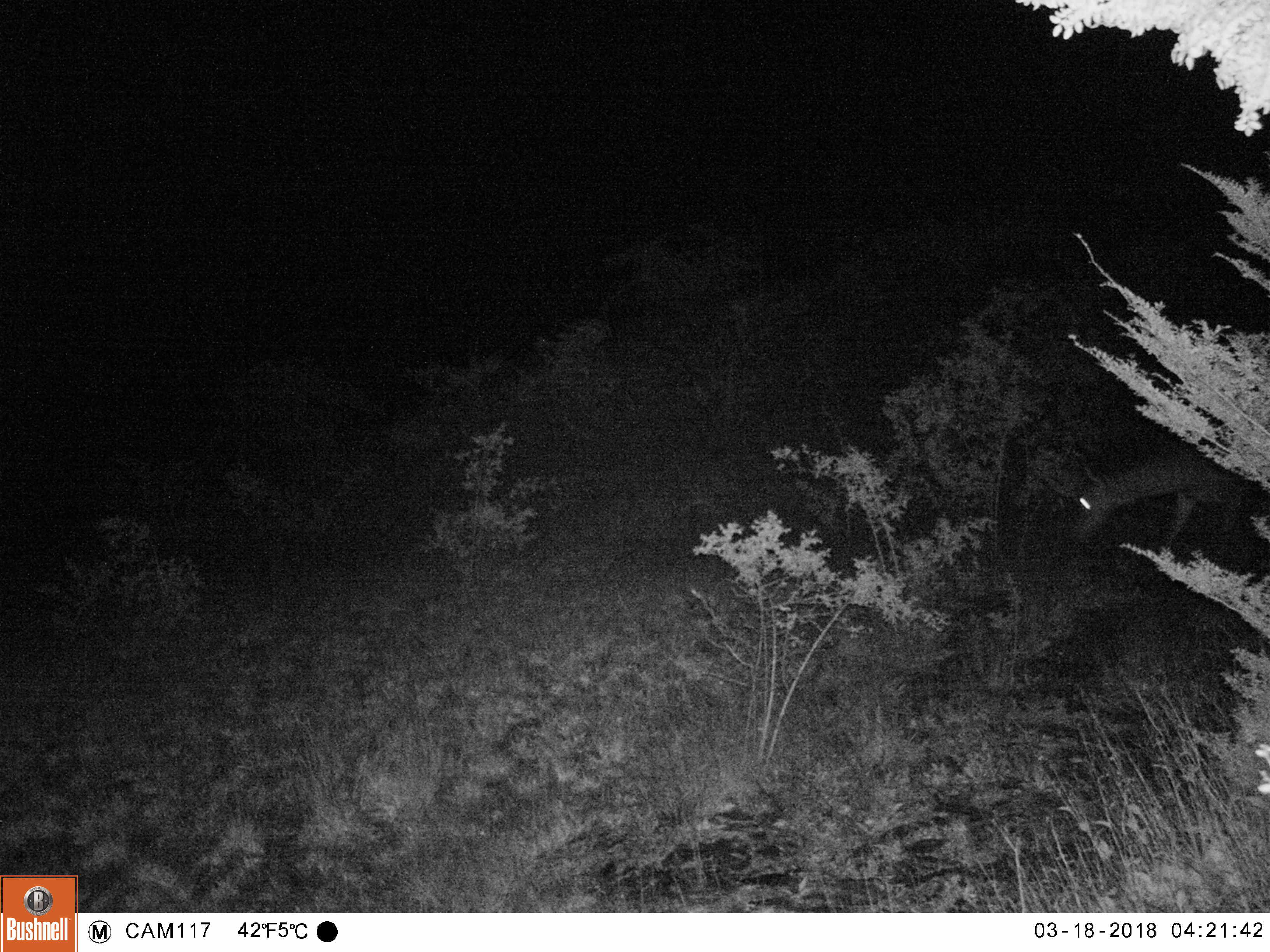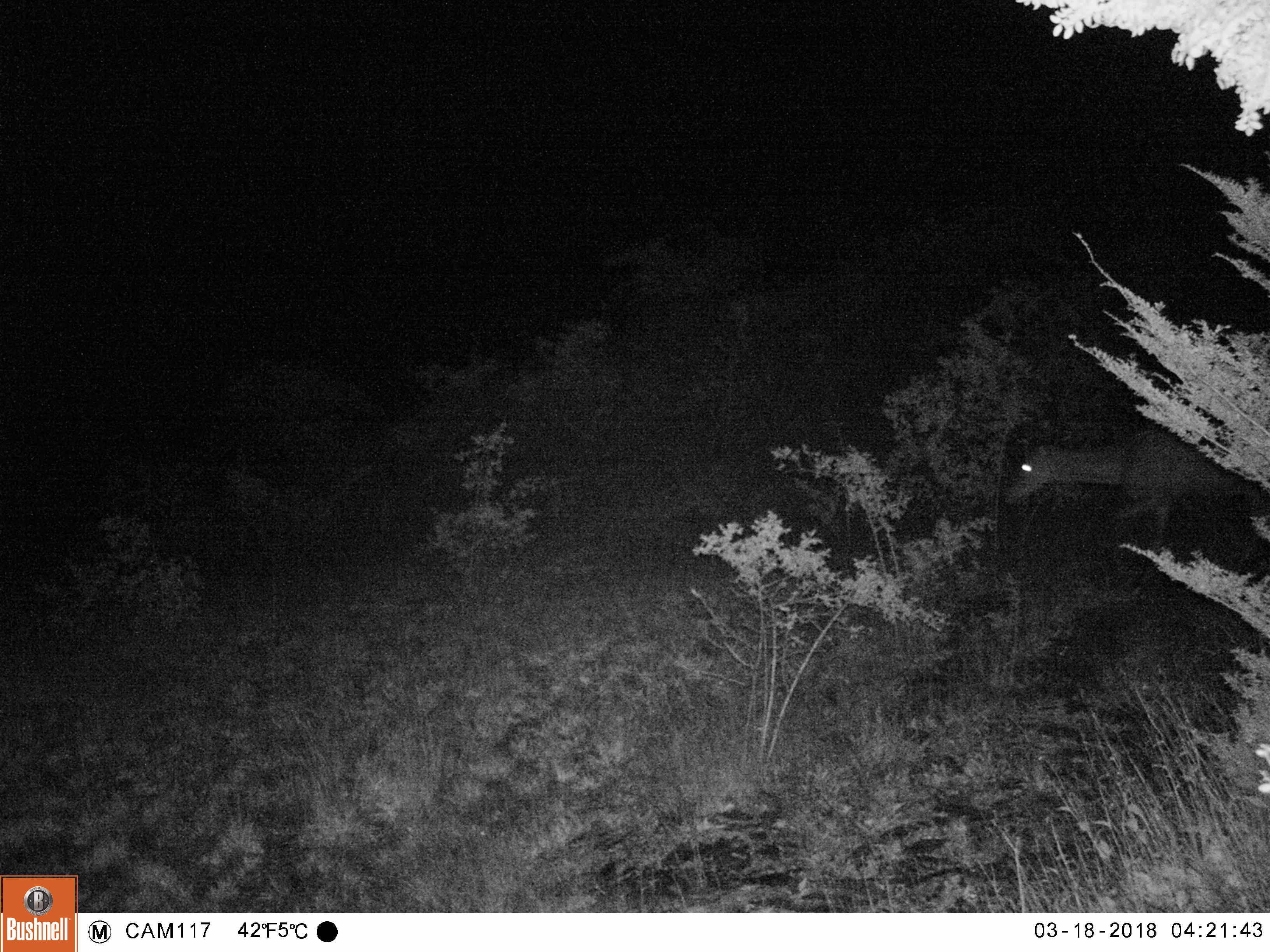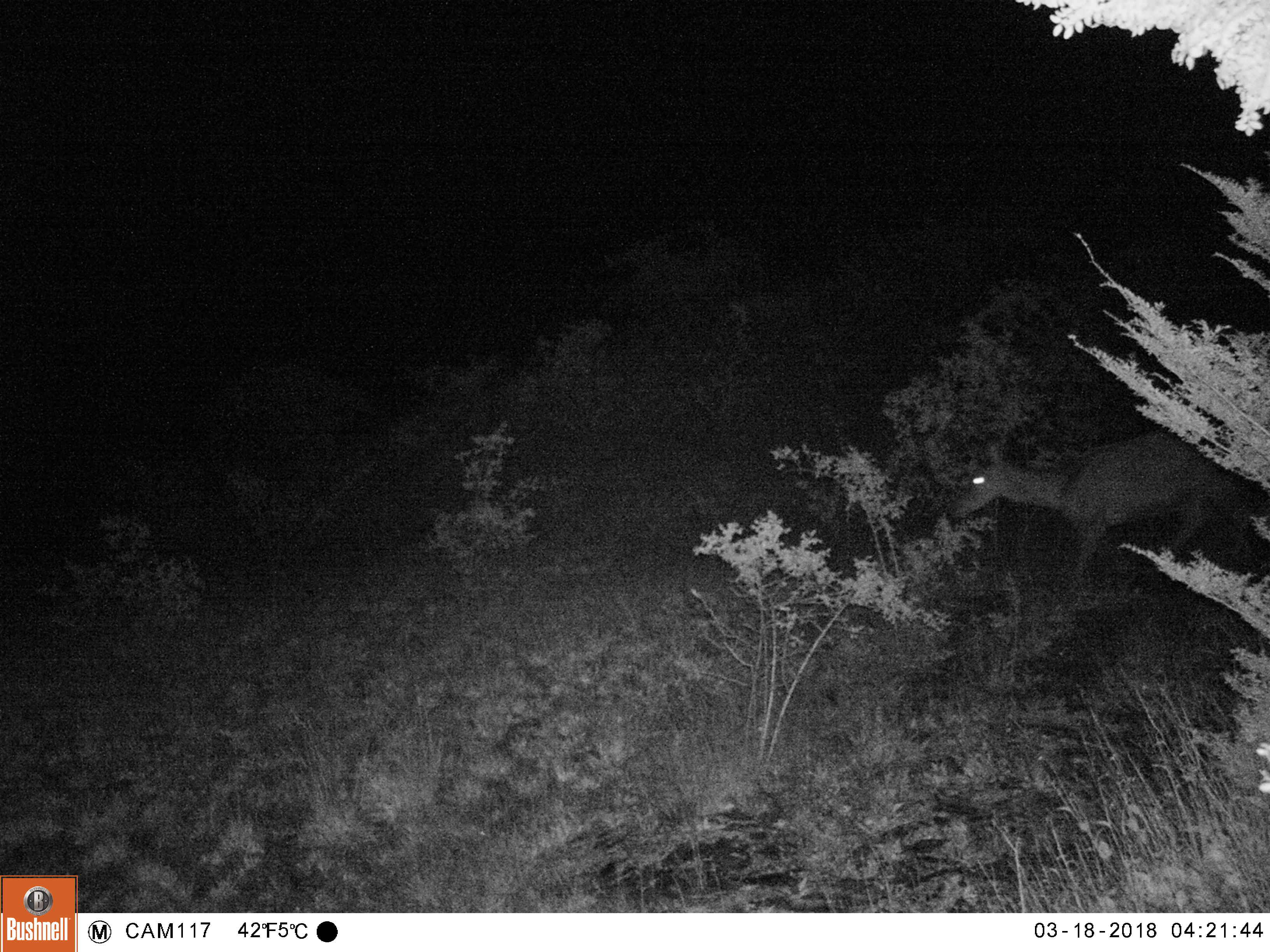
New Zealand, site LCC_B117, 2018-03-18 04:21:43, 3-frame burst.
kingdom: Animalia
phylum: Chordata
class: Mammalia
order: Artiodactyla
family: Cervidae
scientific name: Cervidae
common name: deer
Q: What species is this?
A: Deer (Cervidae).